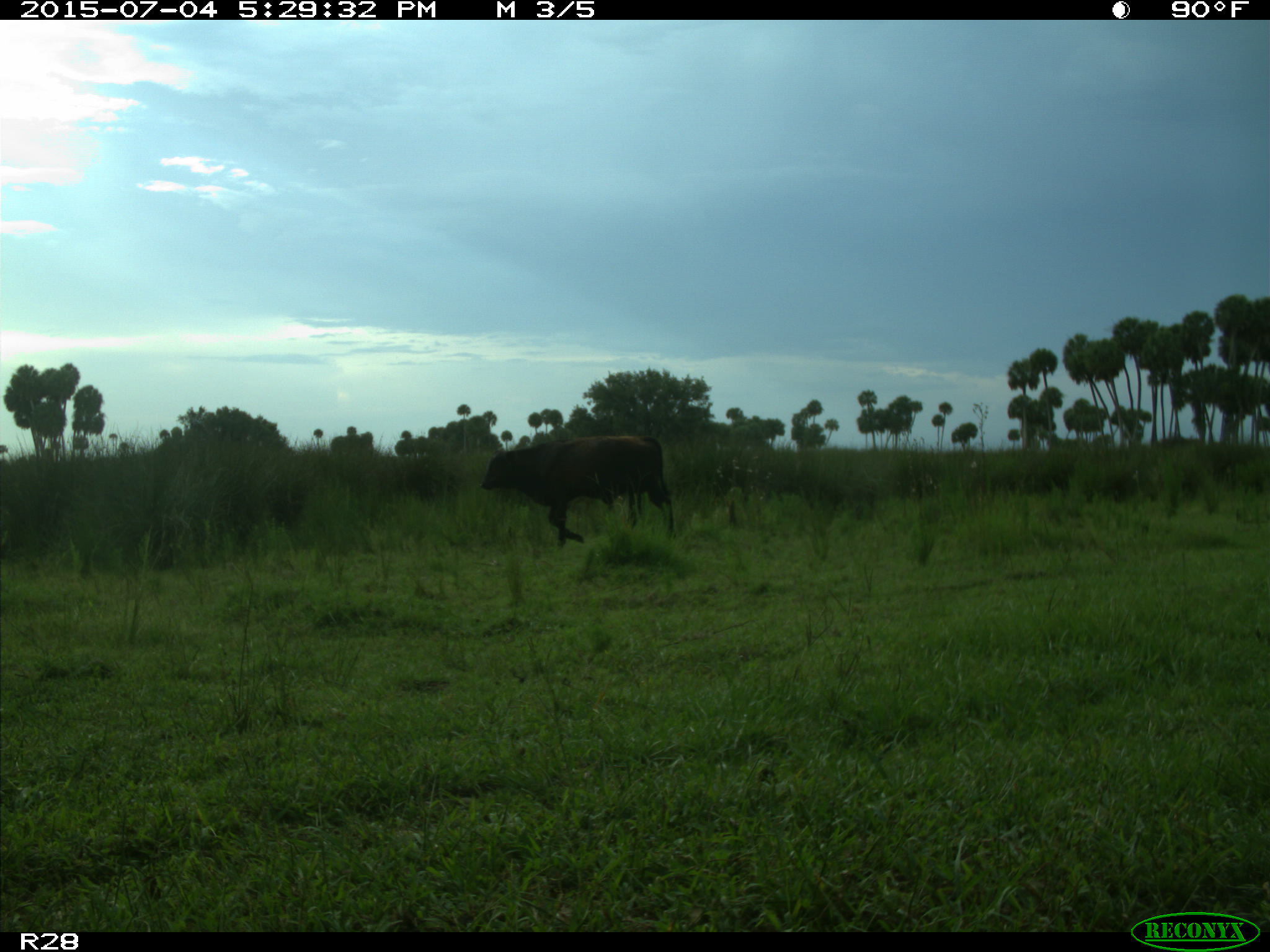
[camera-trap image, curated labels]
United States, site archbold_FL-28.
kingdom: Animalia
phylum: Chordata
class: Mammalia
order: Artiodactyla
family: Bovidae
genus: Bos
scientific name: Bos taurus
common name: domestic cow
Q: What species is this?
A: Bos taurus (domestic cow).